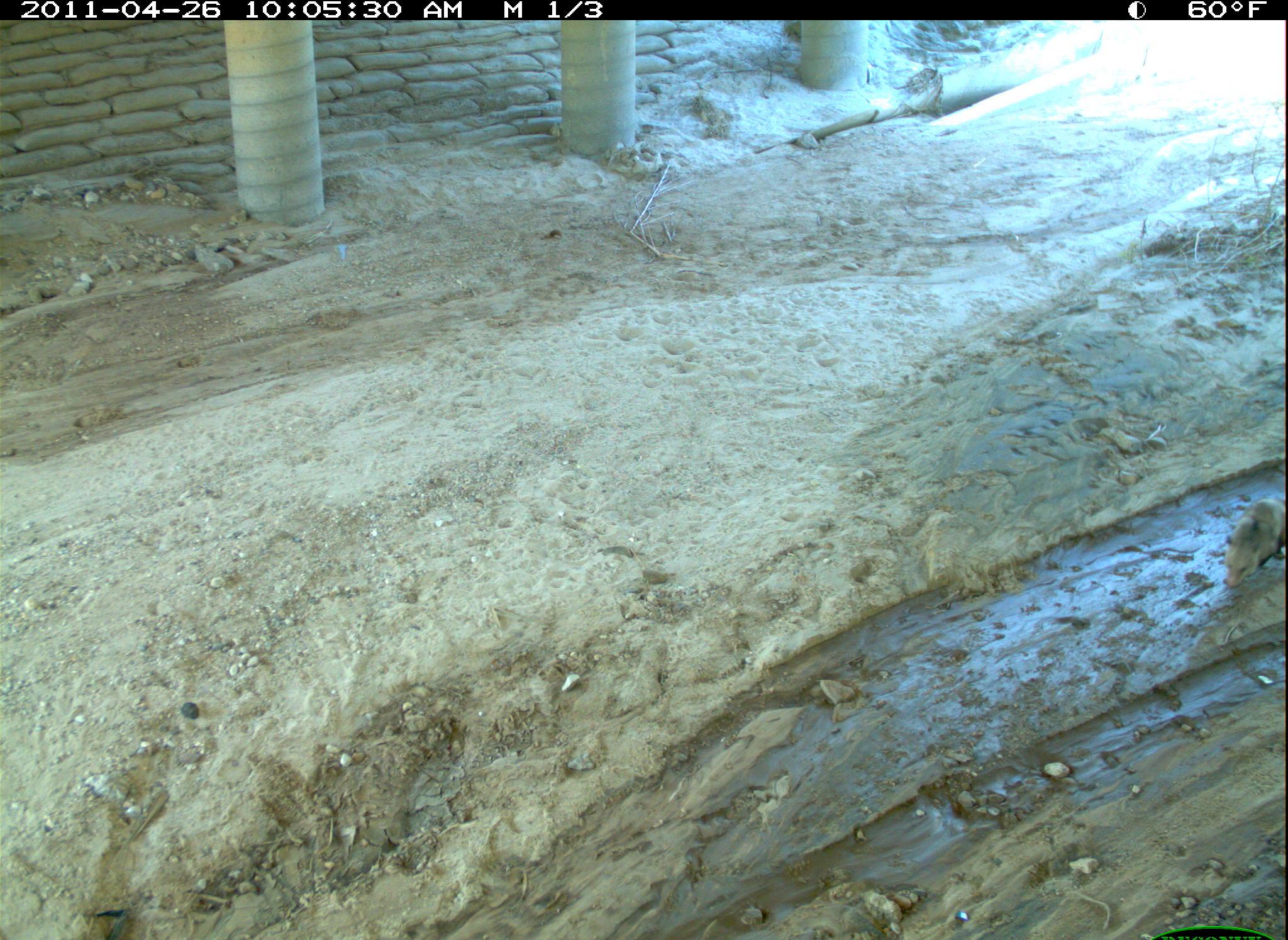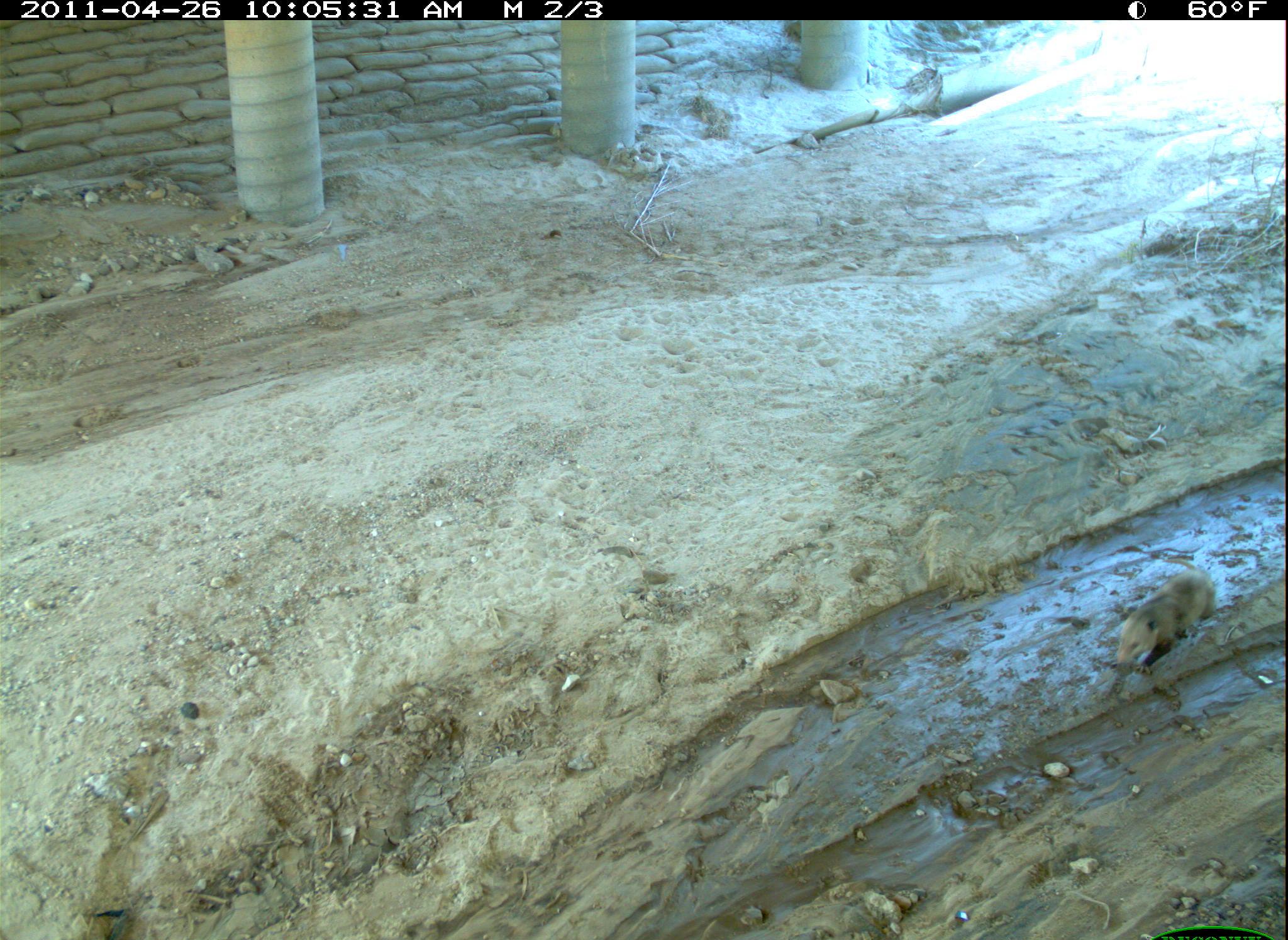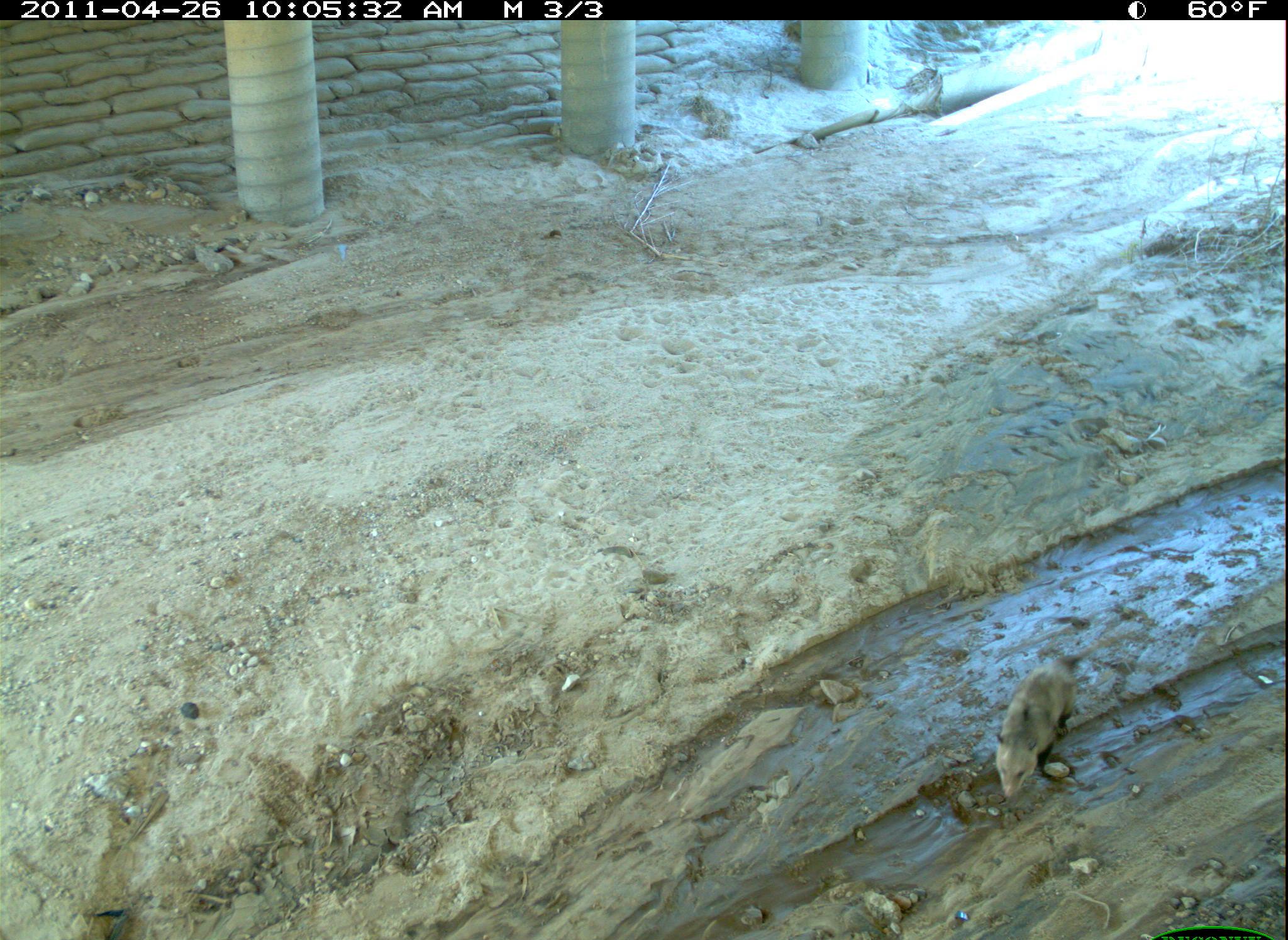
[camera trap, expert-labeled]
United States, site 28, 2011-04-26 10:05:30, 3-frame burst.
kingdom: Animalia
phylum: Chordata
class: Mammalia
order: Didelphimorphia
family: Didelphidae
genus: Didelphis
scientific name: Didelphis virginiana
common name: virginia opossum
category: opossum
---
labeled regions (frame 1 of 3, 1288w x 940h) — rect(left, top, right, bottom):
opossum: rect(1209, 469, 1285, 598)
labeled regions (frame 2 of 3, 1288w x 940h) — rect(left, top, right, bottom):
opossum: rect(1074, 557, 1246, 715)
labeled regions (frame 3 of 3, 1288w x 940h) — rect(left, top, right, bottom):
opossum: rect(985, 635, 1117, 812)